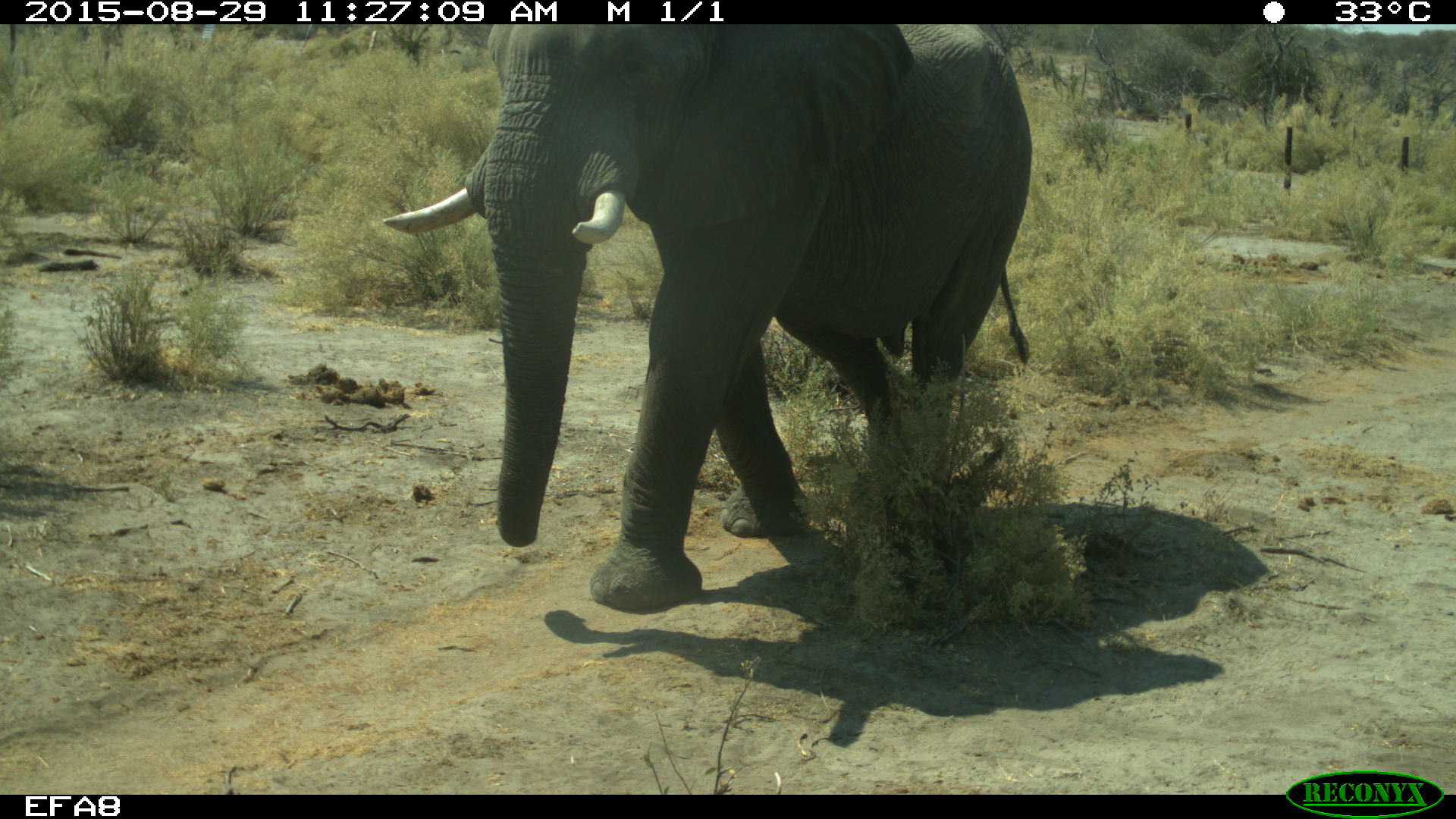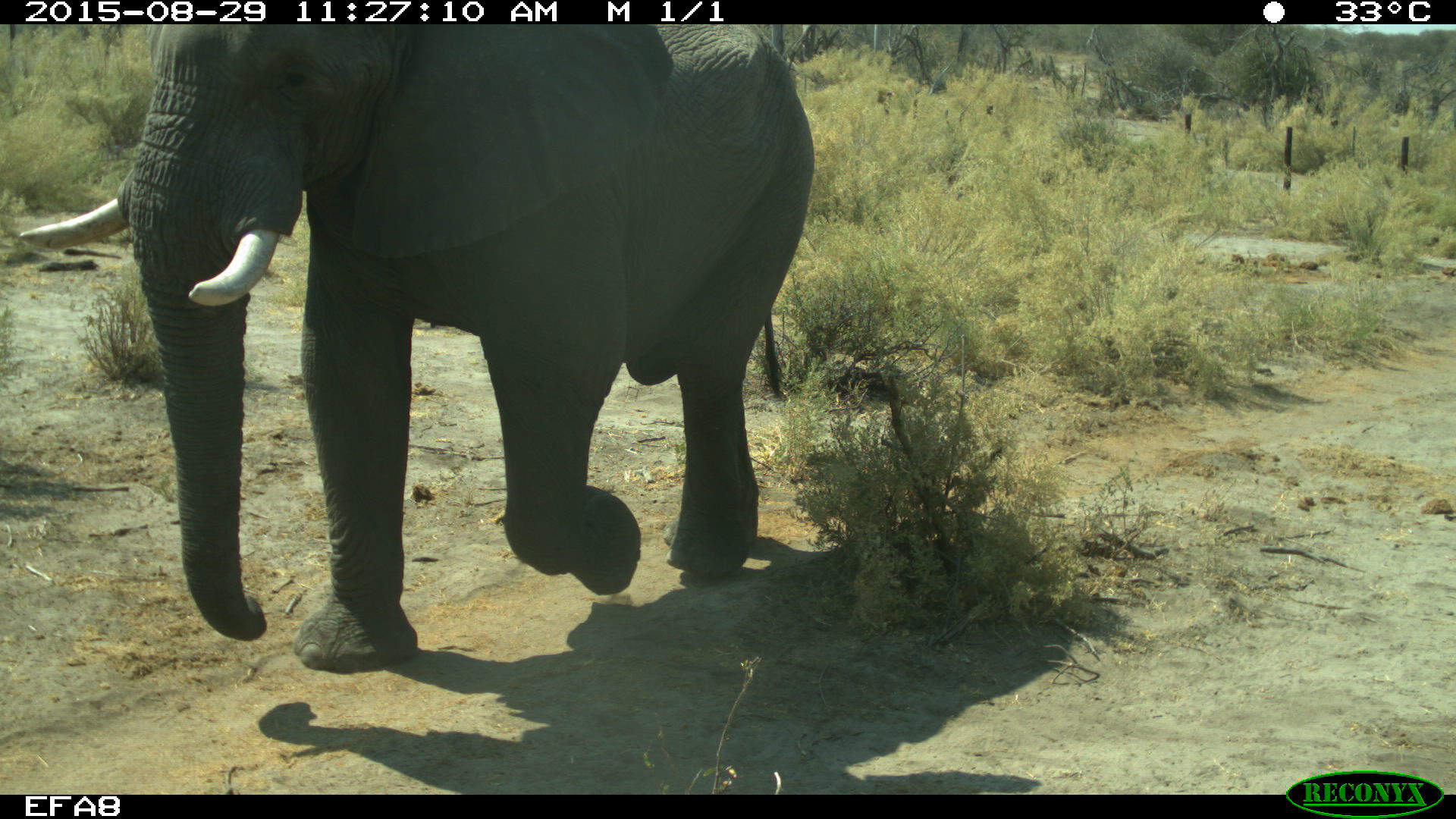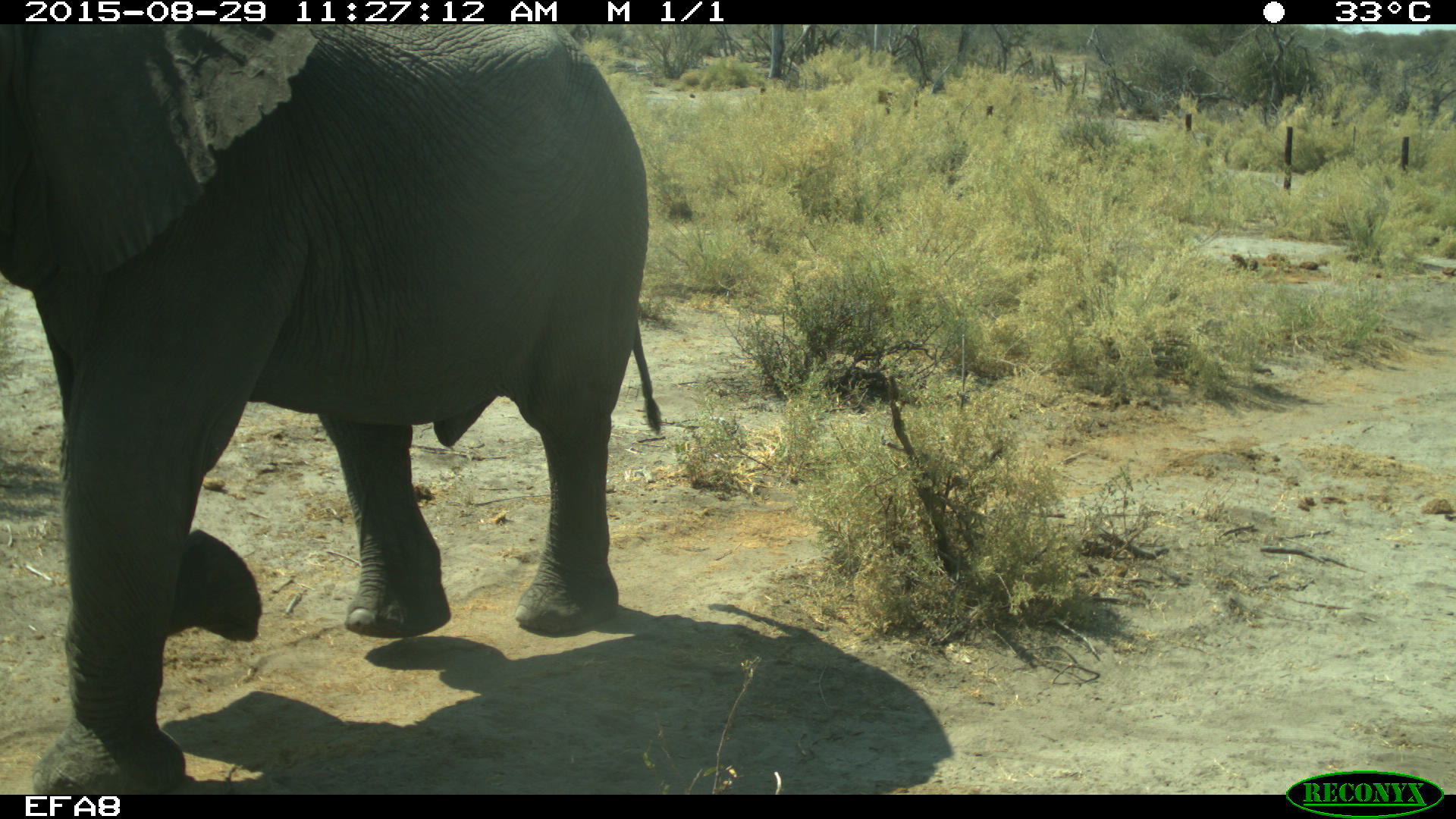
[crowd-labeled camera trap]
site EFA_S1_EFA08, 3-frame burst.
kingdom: Animalia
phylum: Chordata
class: Mammalia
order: Proboscidea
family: Elephantidae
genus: Loxodonta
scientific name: Loxodonta africana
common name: african bush elephant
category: elephant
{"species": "elephant (african bush elephant) (Loxodonta africana)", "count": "1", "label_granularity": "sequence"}